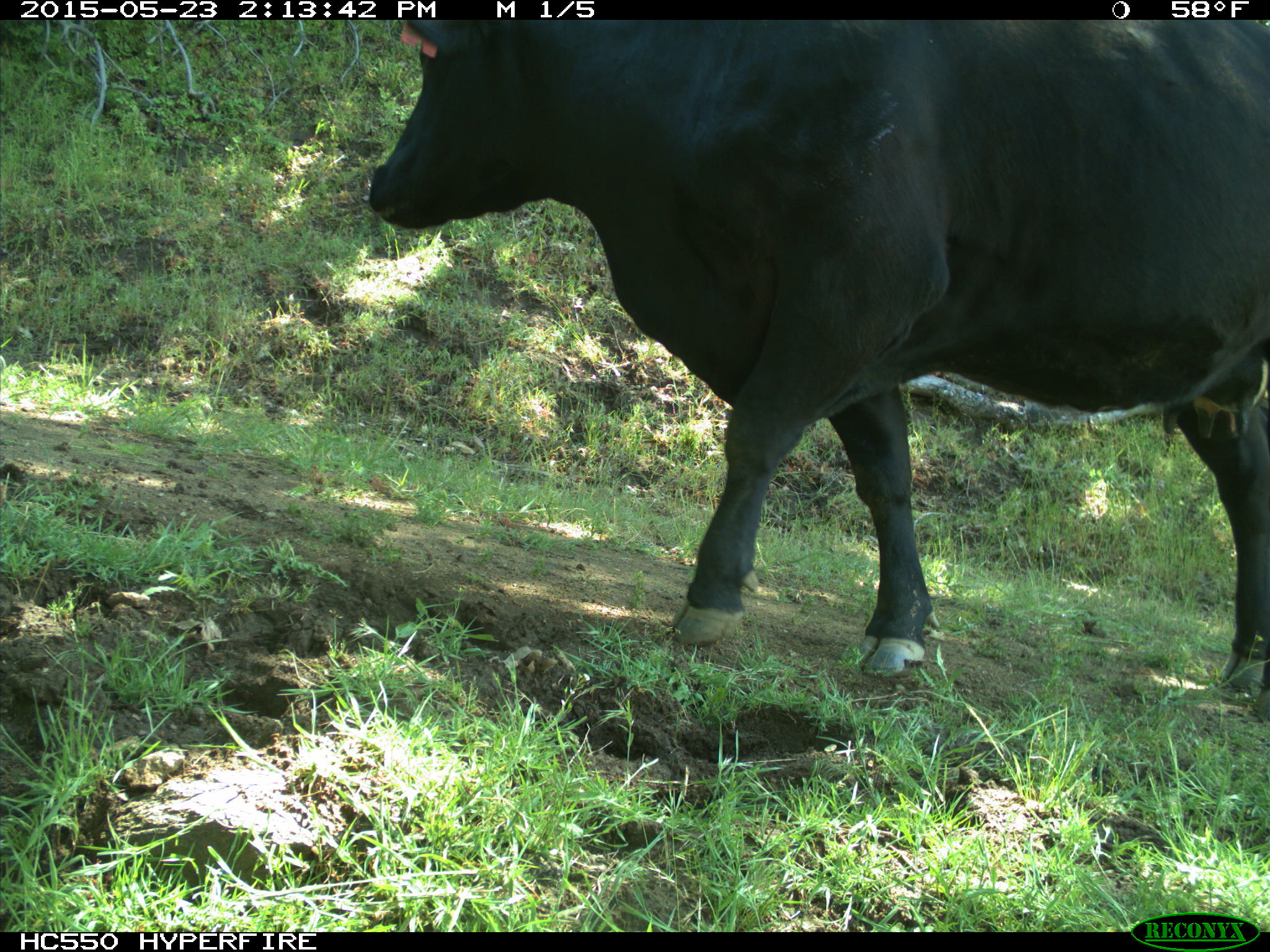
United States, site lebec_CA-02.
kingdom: Animalia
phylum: Chordata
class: Mammalia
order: Artiodactyla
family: Bovidae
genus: Bos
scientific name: Bos taurus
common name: domestic cow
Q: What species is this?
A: Bos taurus (domestic cow).